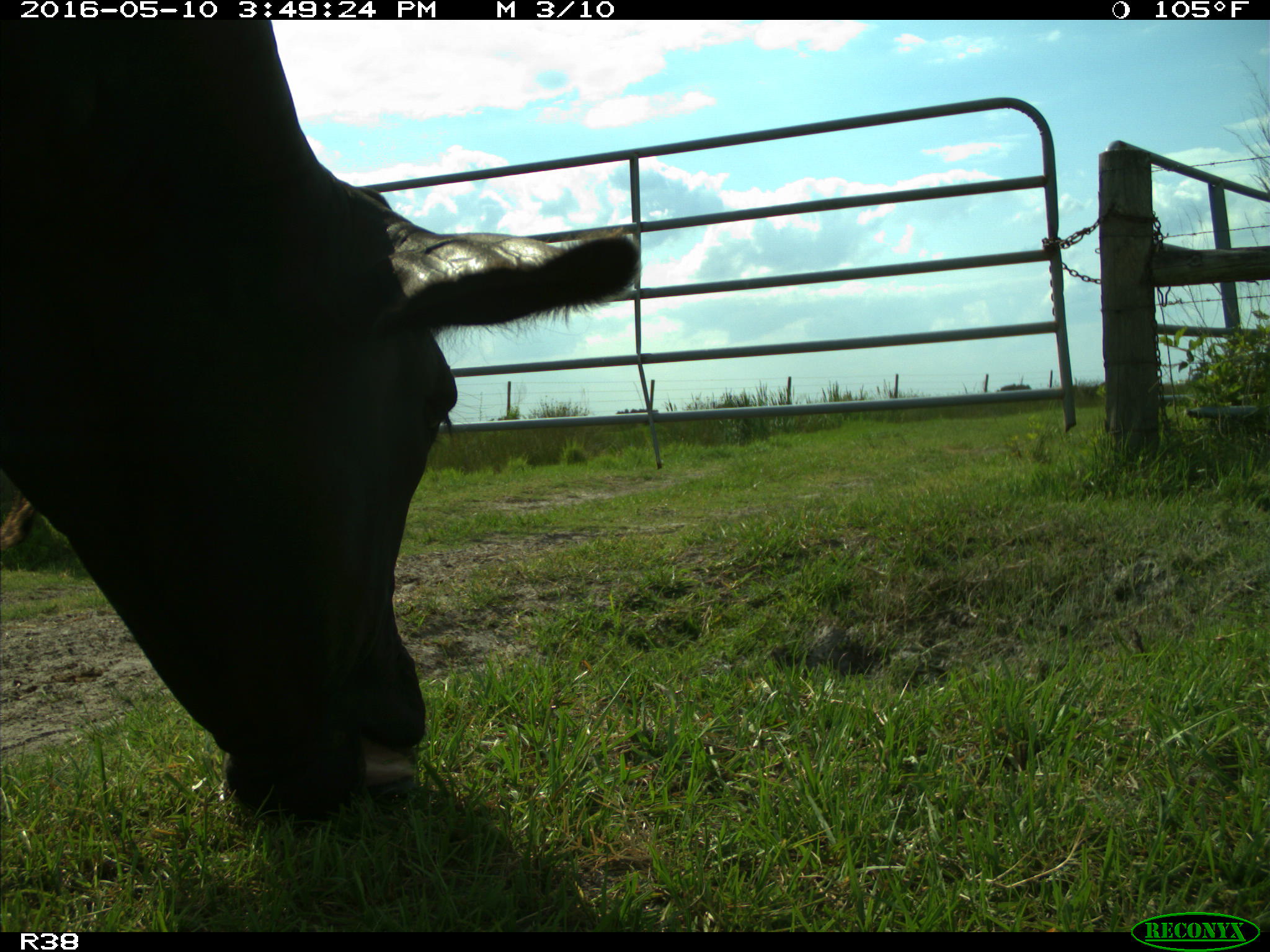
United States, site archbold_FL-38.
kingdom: Animalia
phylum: Chordata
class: Mammalia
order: Artiodactyla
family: Bovidae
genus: Bos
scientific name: Bos taurus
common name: domestic cow